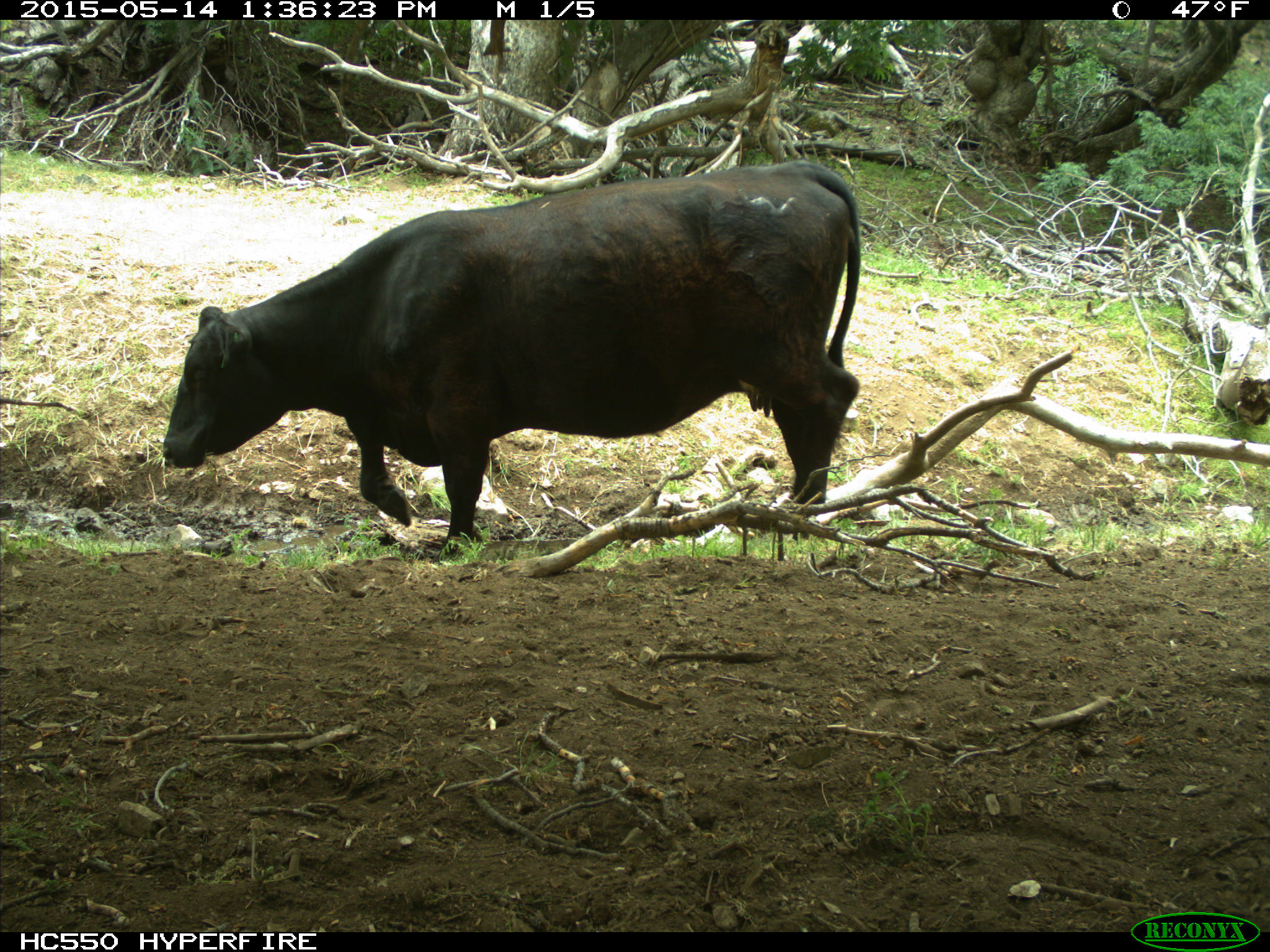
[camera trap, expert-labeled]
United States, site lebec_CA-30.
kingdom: Animalia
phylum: Chordata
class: Mammalia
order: Artiodactyla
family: Bovidae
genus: Bos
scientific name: Bos taurus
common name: domestic cow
Bos taurus (domestic cow).